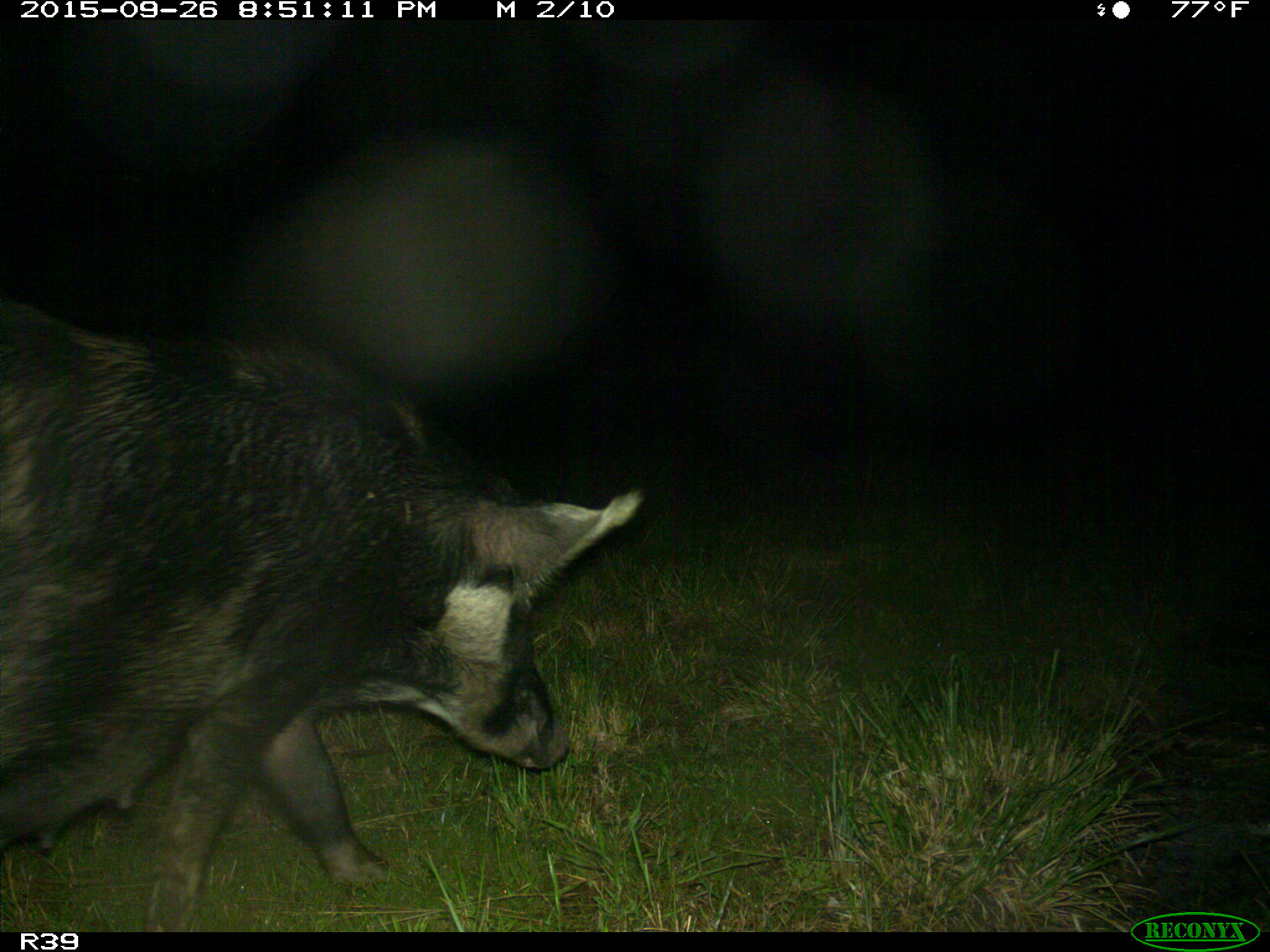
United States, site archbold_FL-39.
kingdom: Animalia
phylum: Chordata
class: Mammalia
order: Artiodactyla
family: Suidae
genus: Sus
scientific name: Sus scrofa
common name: wild boar